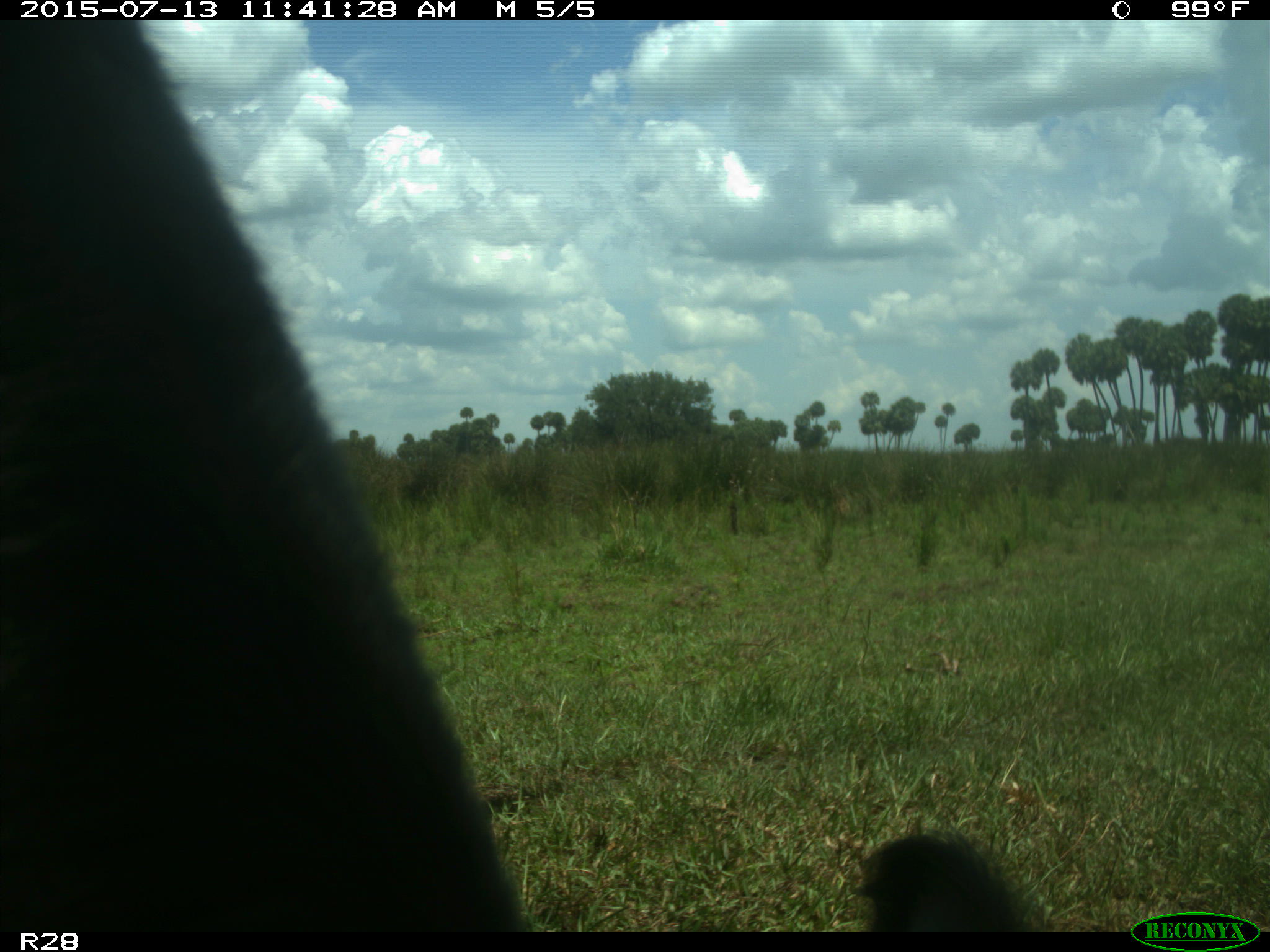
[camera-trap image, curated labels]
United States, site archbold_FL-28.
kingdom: Animalia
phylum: Chordata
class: Mammalia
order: Artiodactyla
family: Bovidae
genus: Bos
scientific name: Bos taurus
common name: domestic cow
Bos taurus (domestic cow).